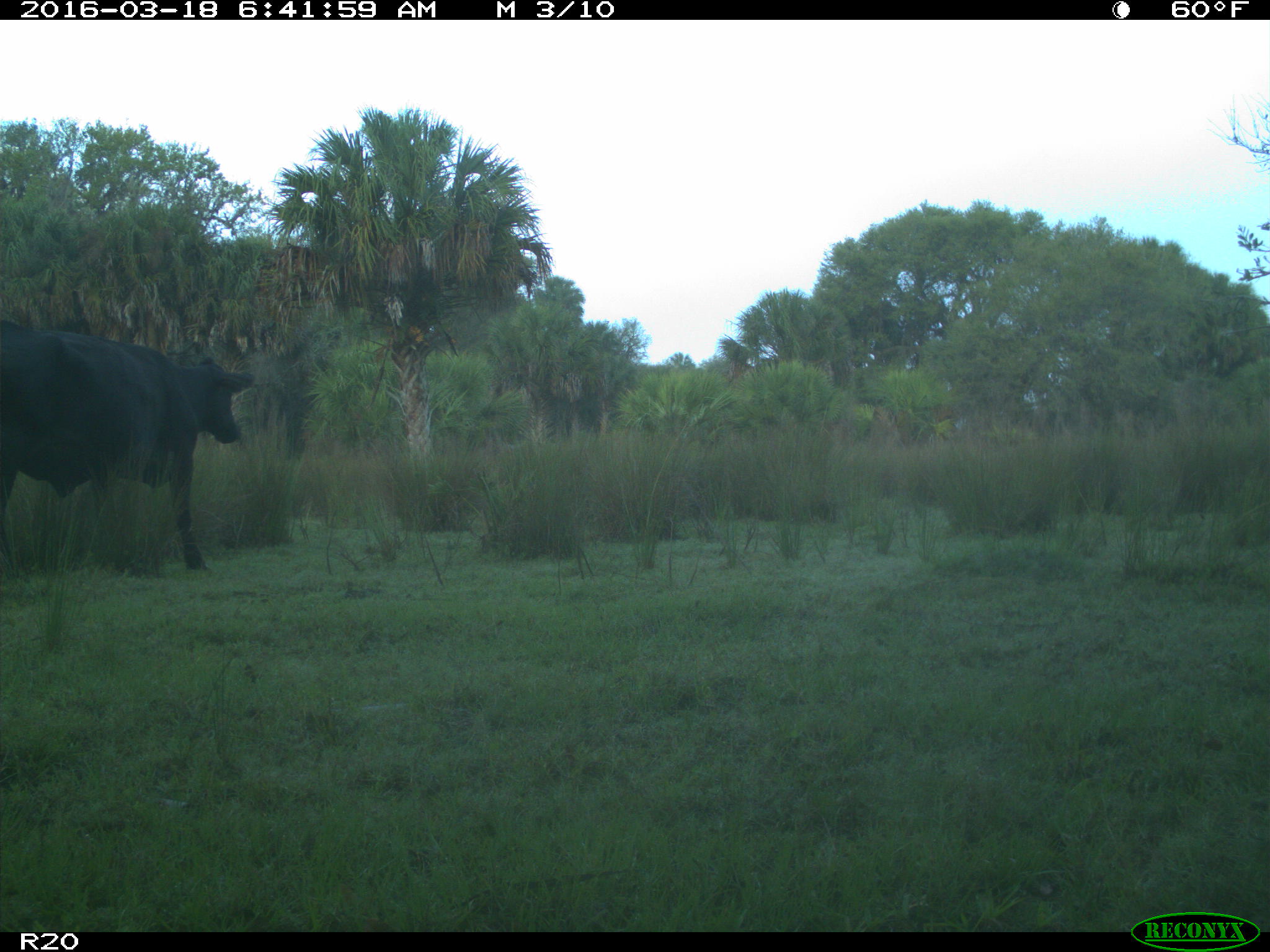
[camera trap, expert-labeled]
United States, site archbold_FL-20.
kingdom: Animalia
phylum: Chordata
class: Mammalia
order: Artiodactyla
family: Bovidae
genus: Bos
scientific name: Bos taurus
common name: domestic cow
Bos taurus (domestic cow).